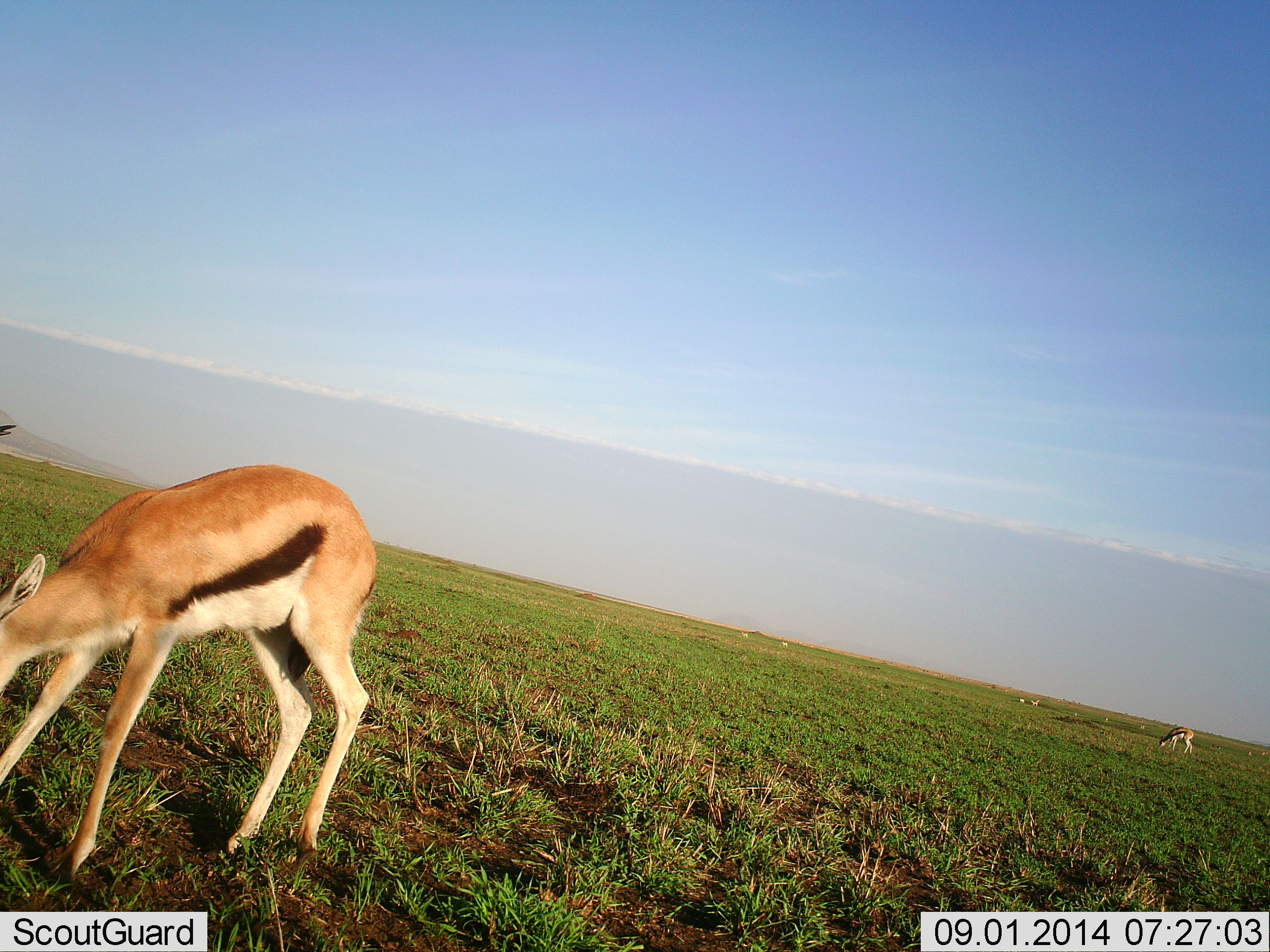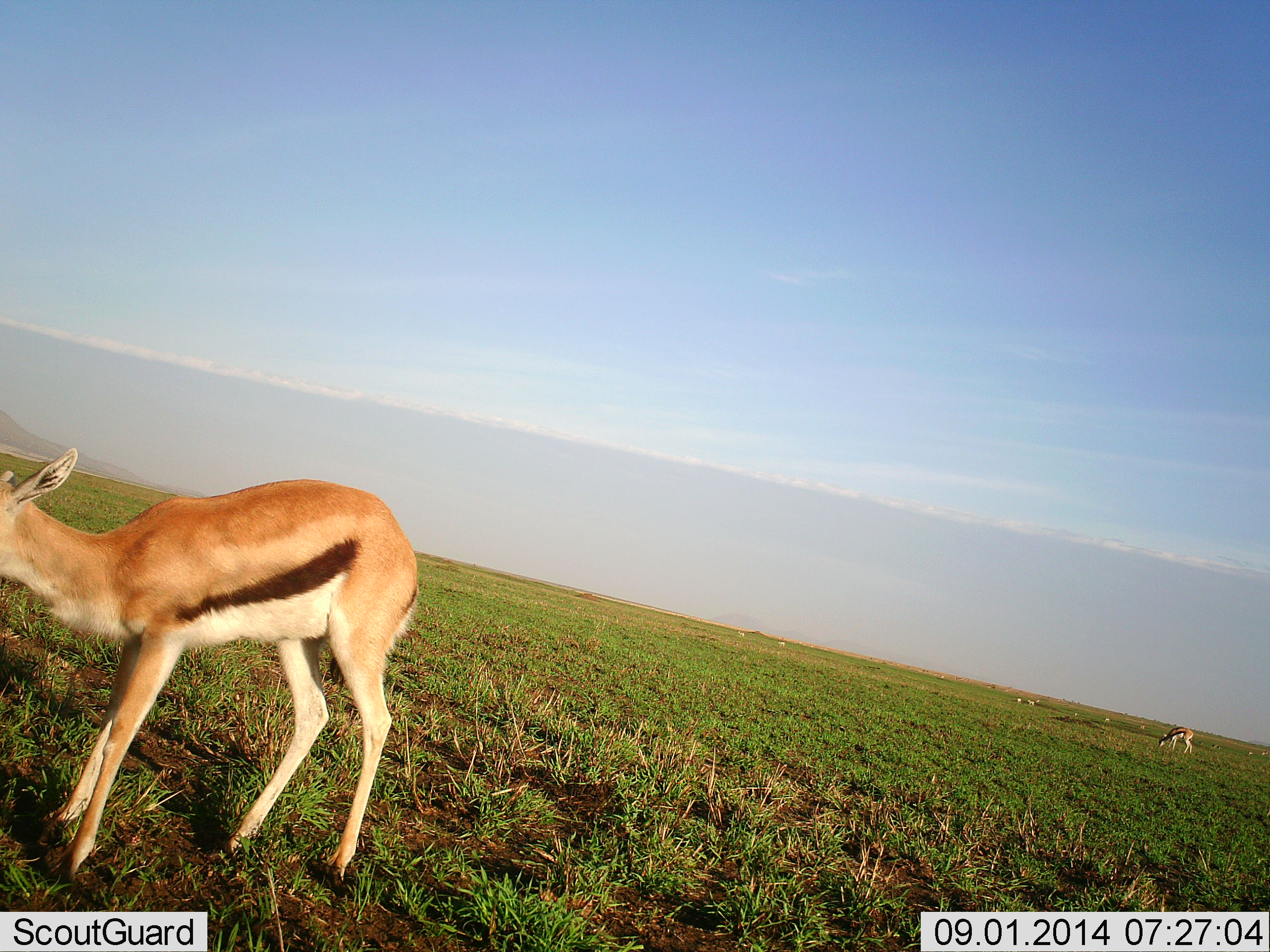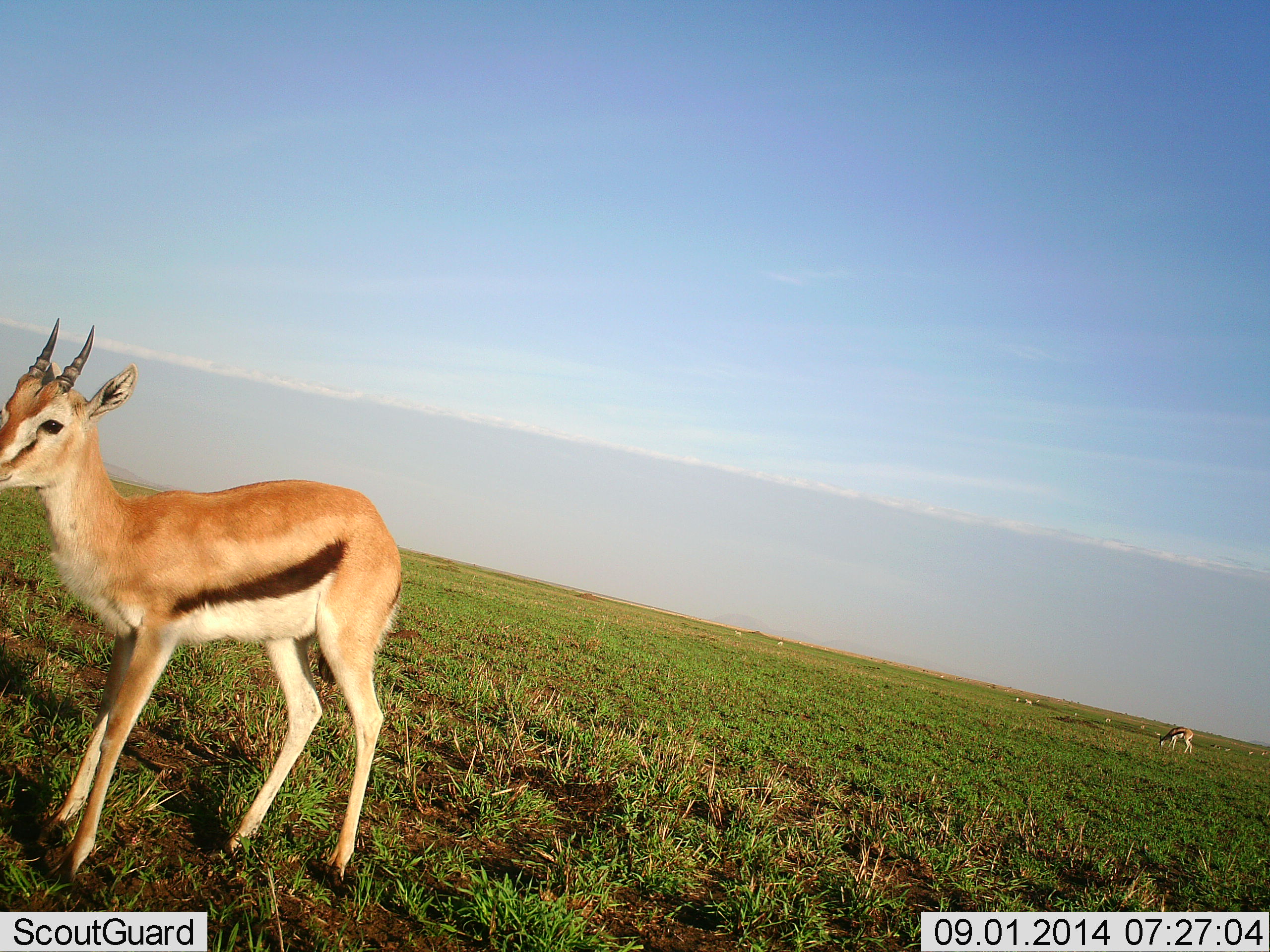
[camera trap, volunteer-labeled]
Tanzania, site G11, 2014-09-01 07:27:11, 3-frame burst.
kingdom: Animalia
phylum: Chordata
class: Mammalia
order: Artiodactyla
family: Bovidae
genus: Eudorcas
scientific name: Eudorcas thomsonii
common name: thomson's gazelle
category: gazellethomsons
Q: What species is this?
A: Gazellethomsons (thomson's gazelle) (Eudorcas thomsonii).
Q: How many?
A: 2.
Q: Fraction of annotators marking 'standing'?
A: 50%.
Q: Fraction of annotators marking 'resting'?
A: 10%.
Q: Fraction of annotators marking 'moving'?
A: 30%.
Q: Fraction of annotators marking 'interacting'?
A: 0%.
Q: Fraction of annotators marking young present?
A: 0%.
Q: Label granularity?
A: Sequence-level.